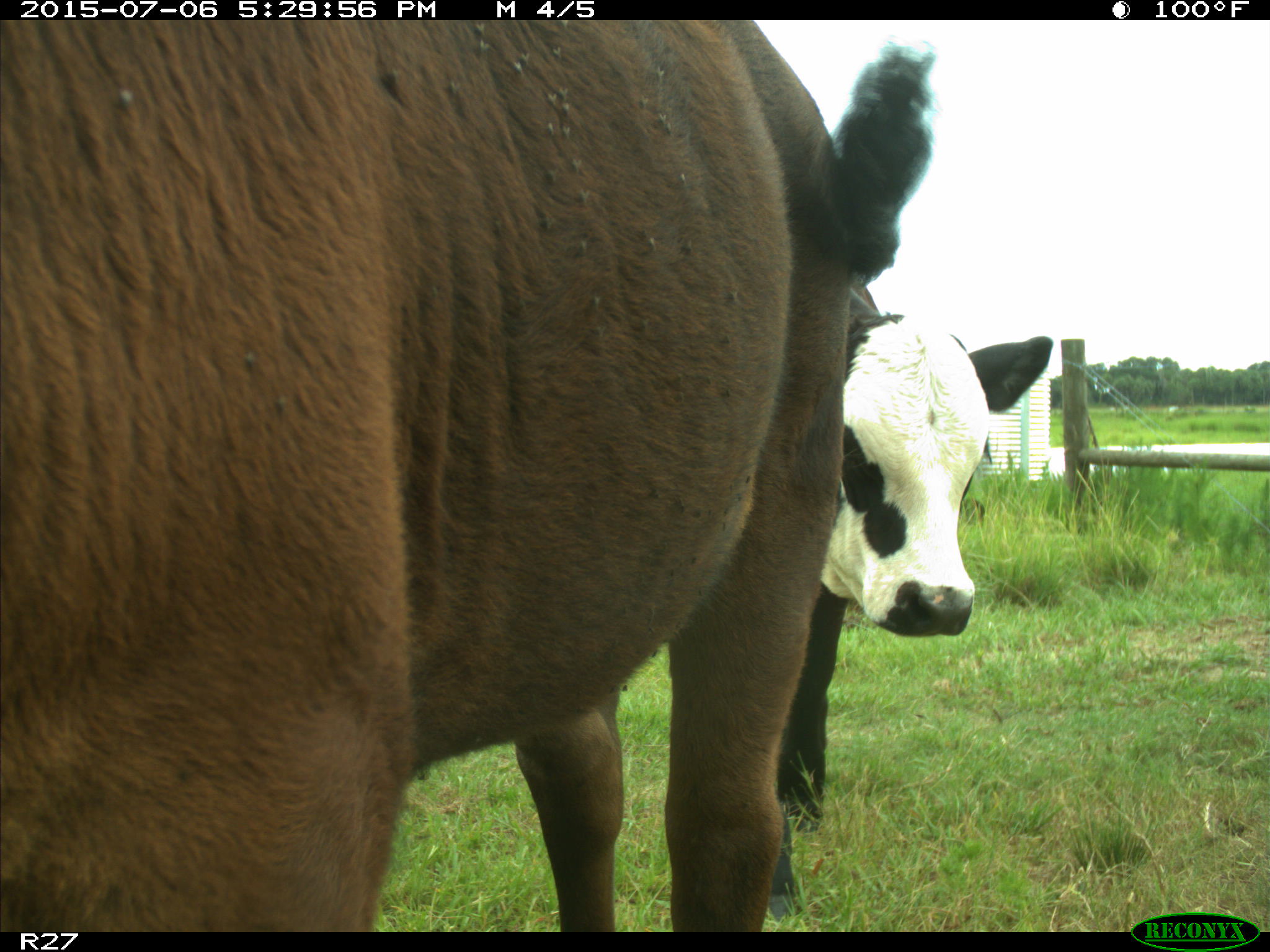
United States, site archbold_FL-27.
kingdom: Animalia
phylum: Chordata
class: Mammalia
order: Artiodactyla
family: Bovidae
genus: Bos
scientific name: Bos taurus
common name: domestic cow